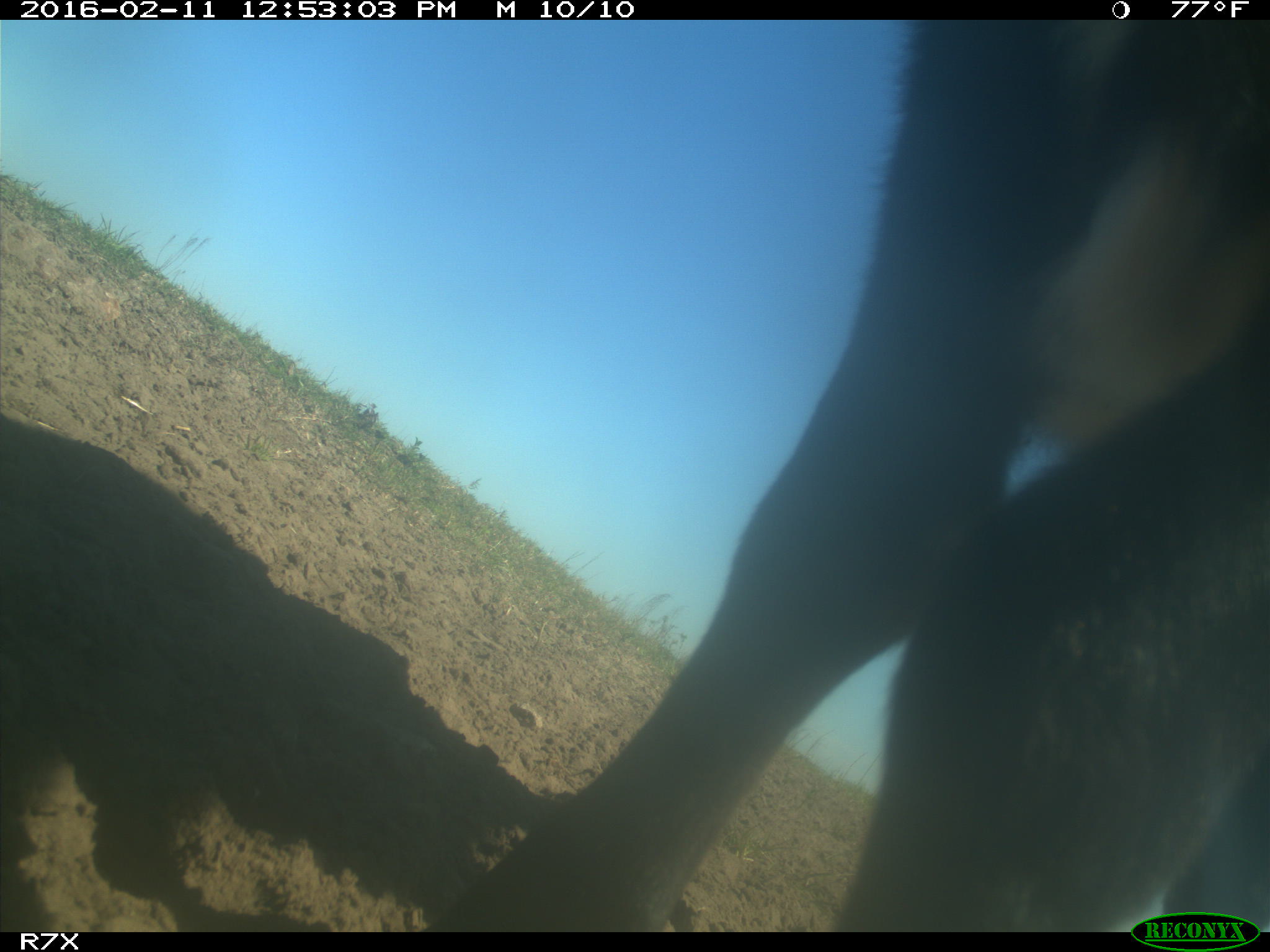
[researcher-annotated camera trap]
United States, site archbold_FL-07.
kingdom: Animalia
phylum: Chordata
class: Mammalia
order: Artiodactyla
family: Bovidae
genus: Bos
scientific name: Bos taurus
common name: domestic cow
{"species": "Bos taurus (domestic cow)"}